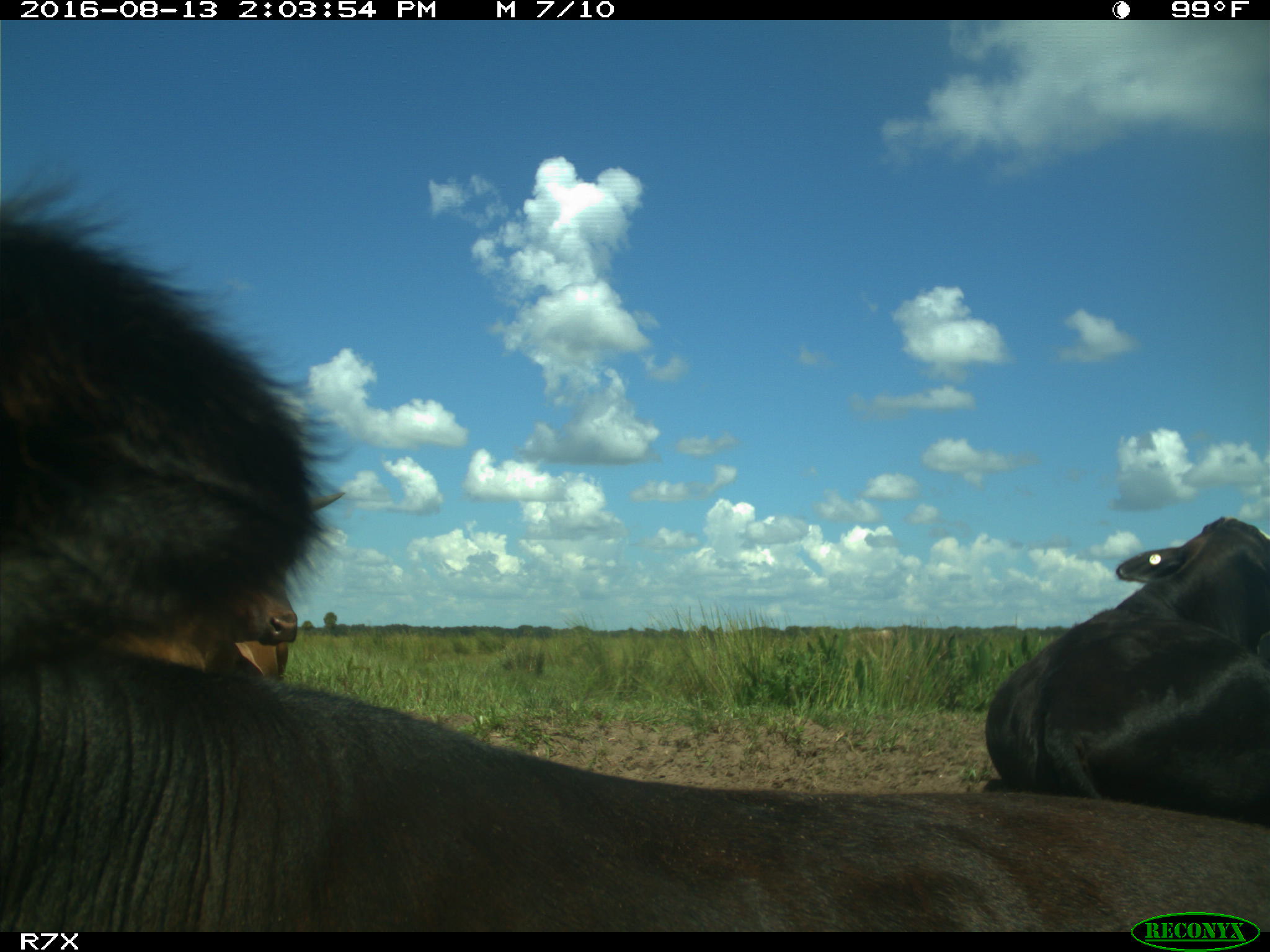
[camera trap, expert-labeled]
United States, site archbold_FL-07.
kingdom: Animalia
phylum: Chordata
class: Mammalia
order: Artiodactyla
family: Bovidae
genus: Bos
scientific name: Bos taurus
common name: domestic cow